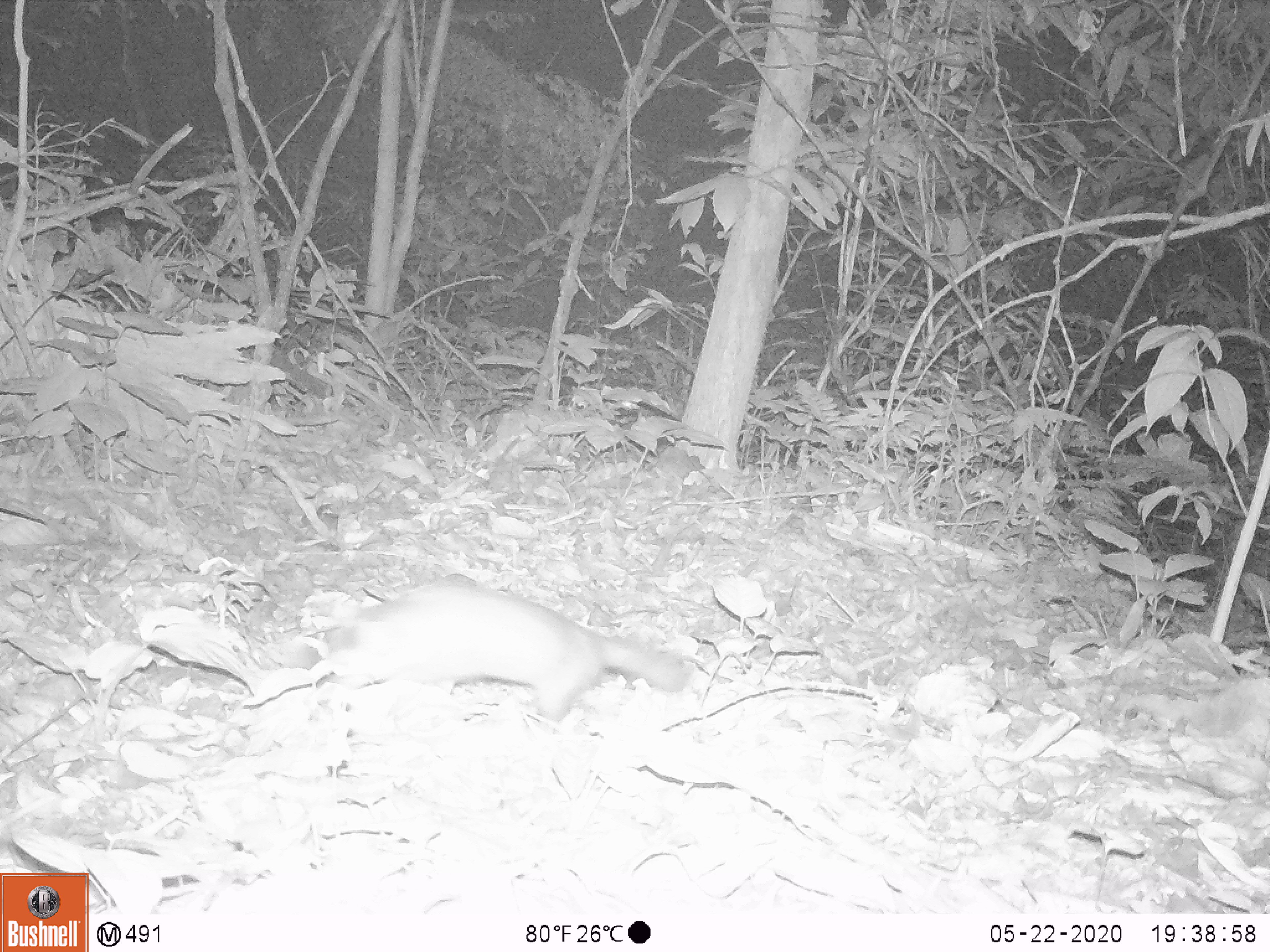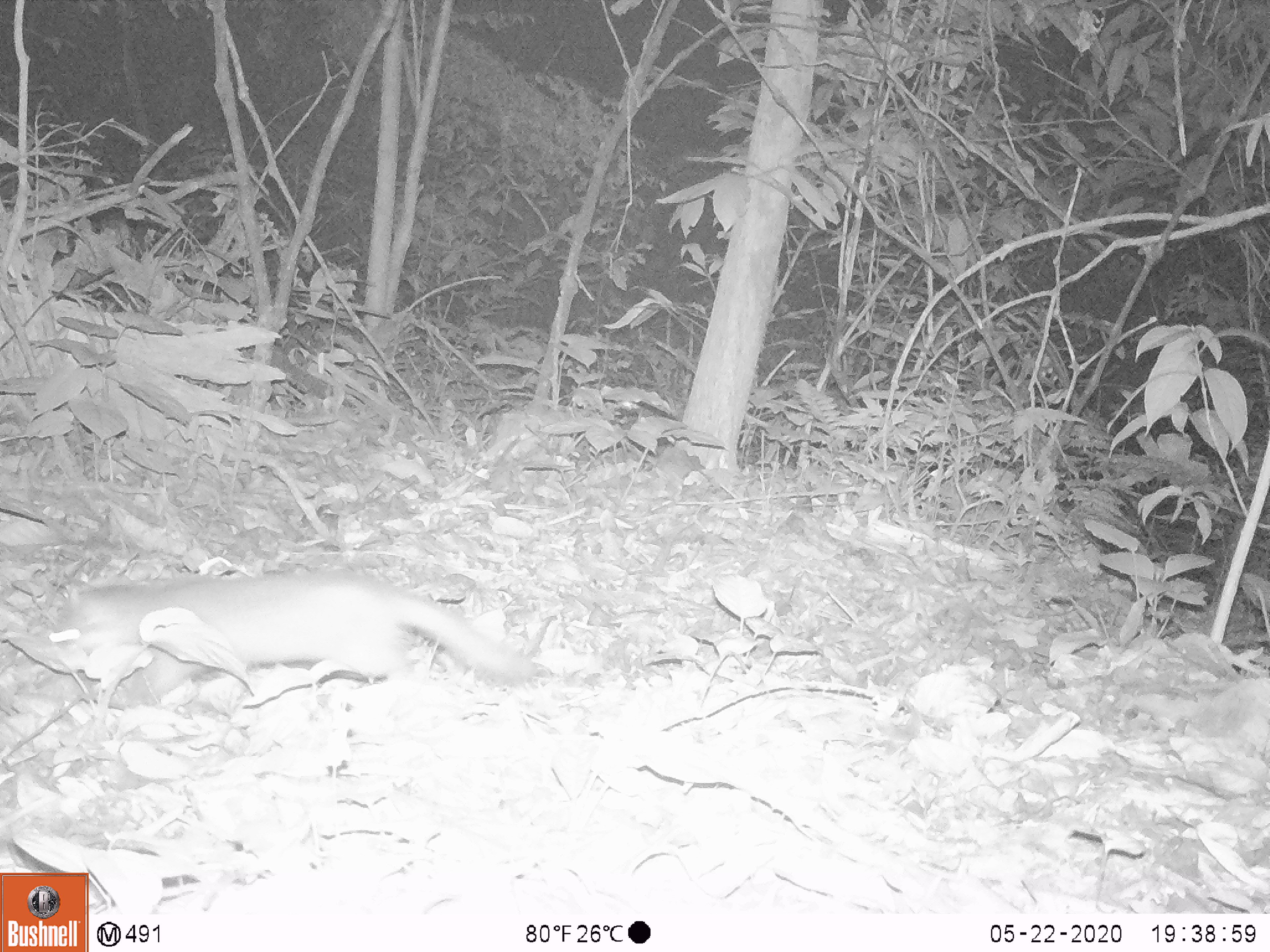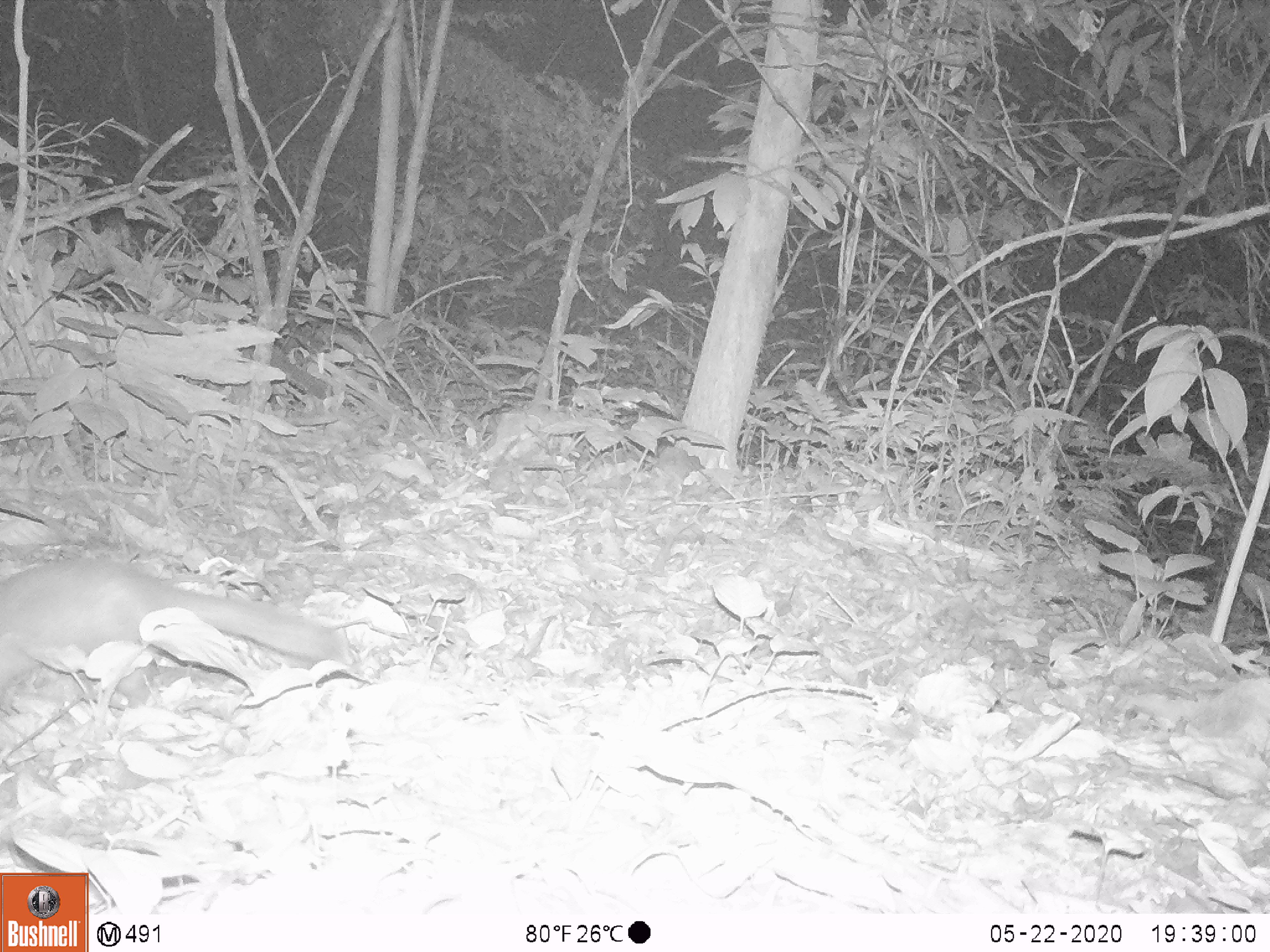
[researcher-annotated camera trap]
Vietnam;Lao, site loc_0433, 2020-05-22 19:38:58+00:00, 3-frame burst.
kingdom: Animalia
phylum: Chordata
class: Mammalia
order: Carnivora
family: Mustelidae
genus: Melogale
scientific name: Melogale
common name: ferret badger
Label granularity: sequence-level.